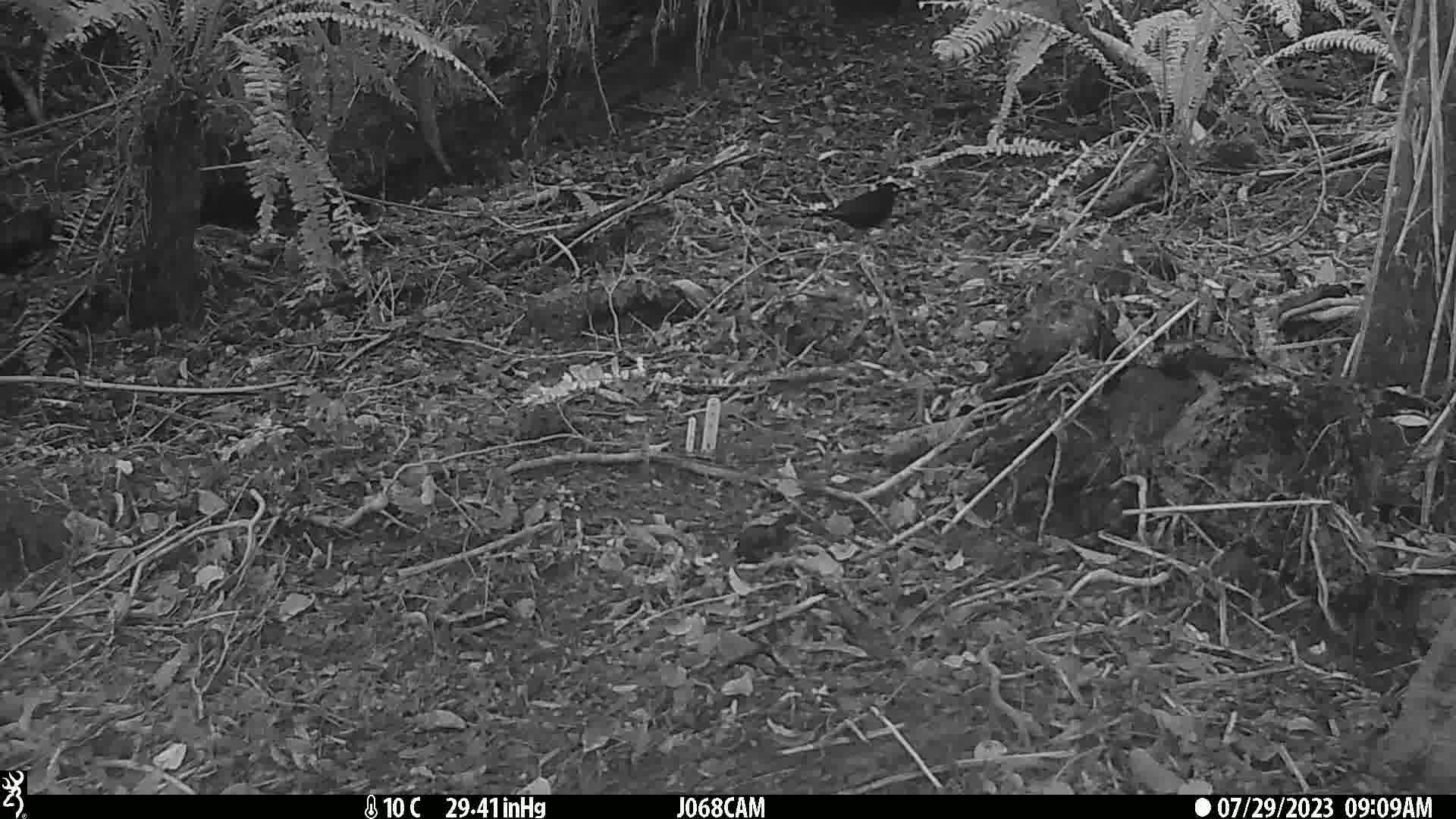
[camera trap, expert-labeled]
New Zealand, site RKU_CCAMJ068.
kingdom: Animalia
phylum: Chordata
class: Aves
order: Passeriformes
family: Turdidae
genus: Turdus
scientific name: Turdus merula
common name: eurasian blackbird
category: blackbird